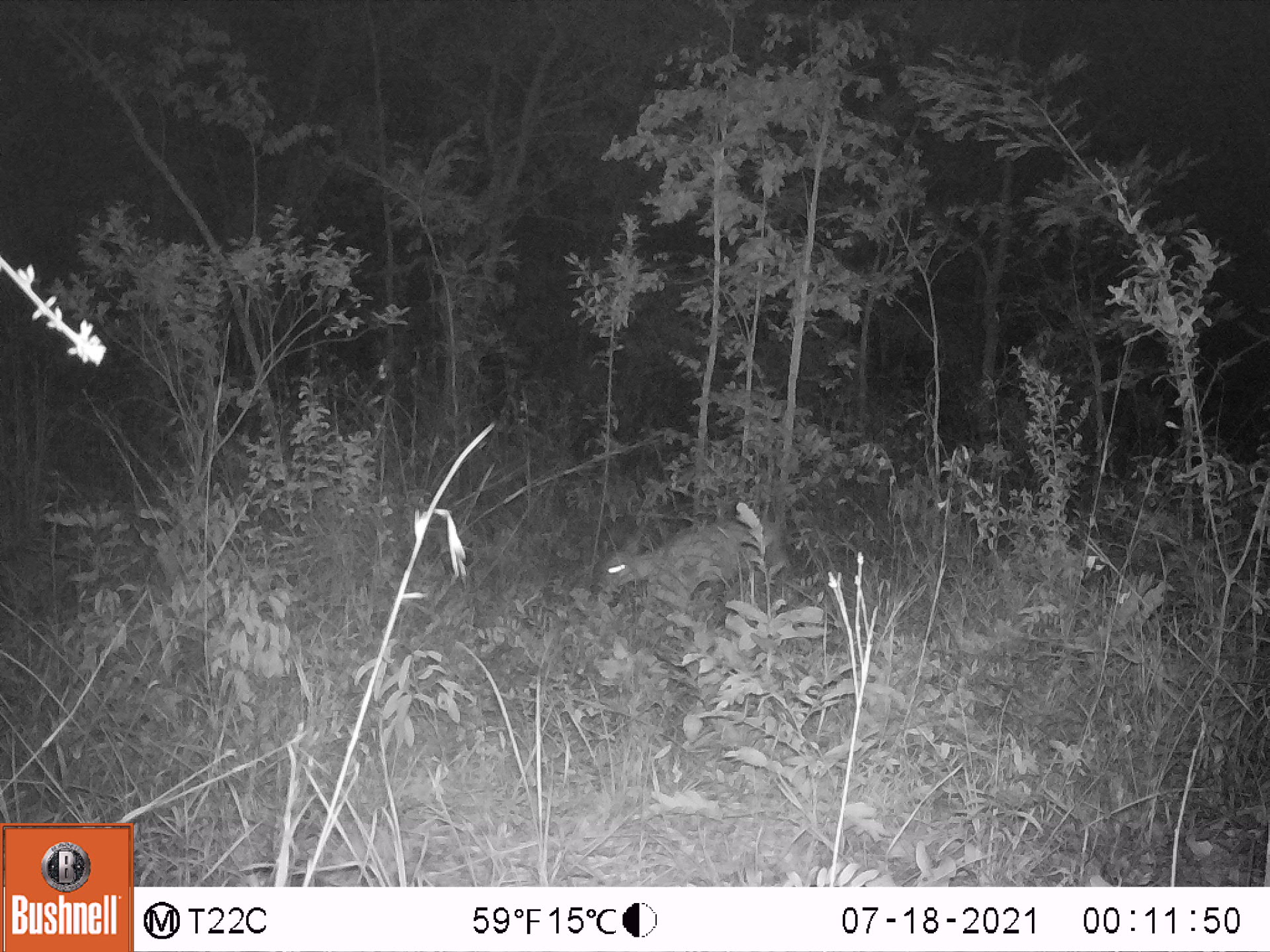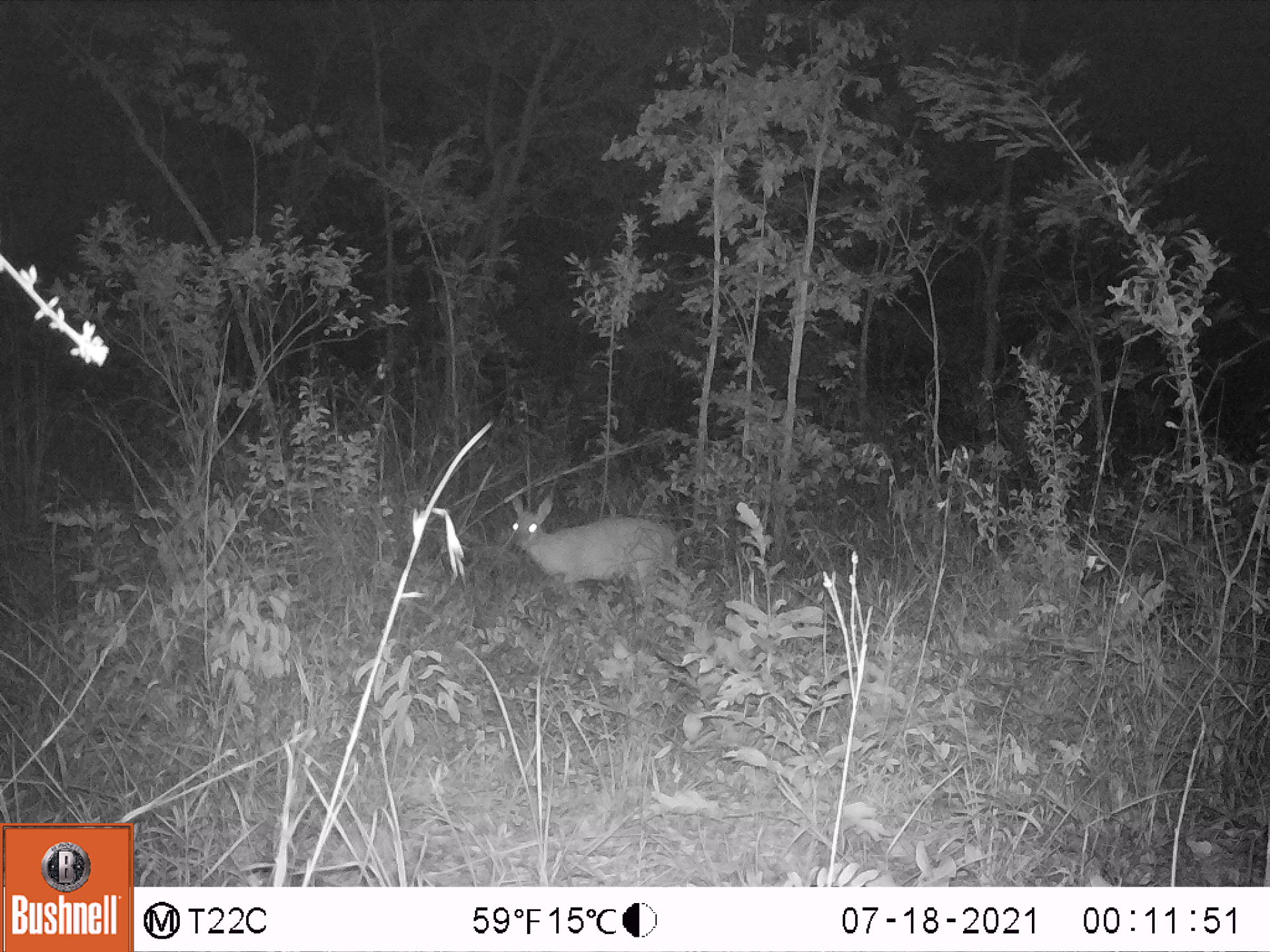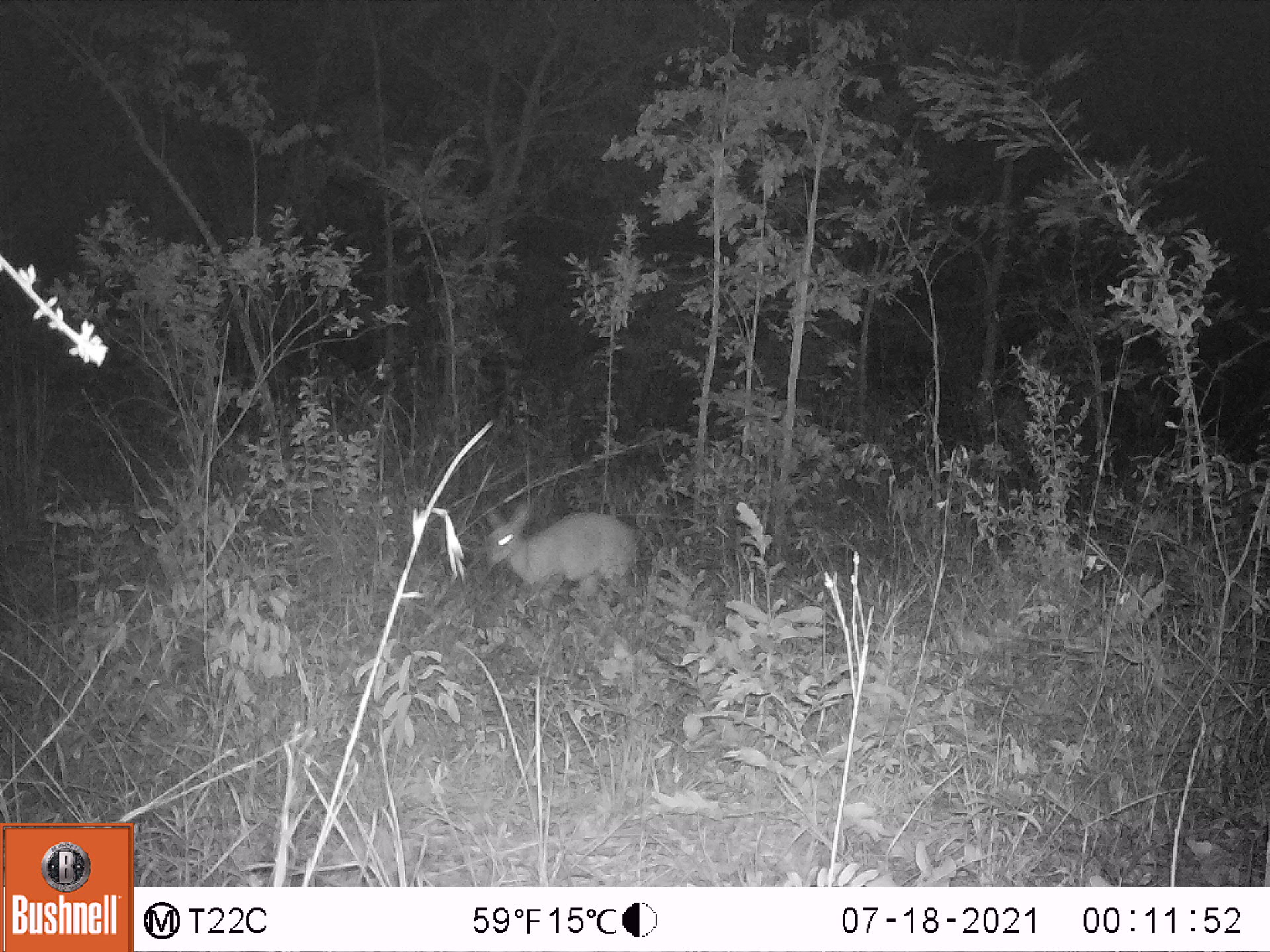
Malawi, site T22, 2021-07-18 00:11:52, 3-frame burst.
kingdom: Animalia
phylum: Chordata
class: Mammalia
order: Artiodactyla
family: Bovidae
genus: Sylvicapra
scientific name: Sylvicapra grimmia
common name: common duiker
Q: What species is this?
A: Common duiker (Sylvicapra grimmia).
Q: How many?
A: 1.